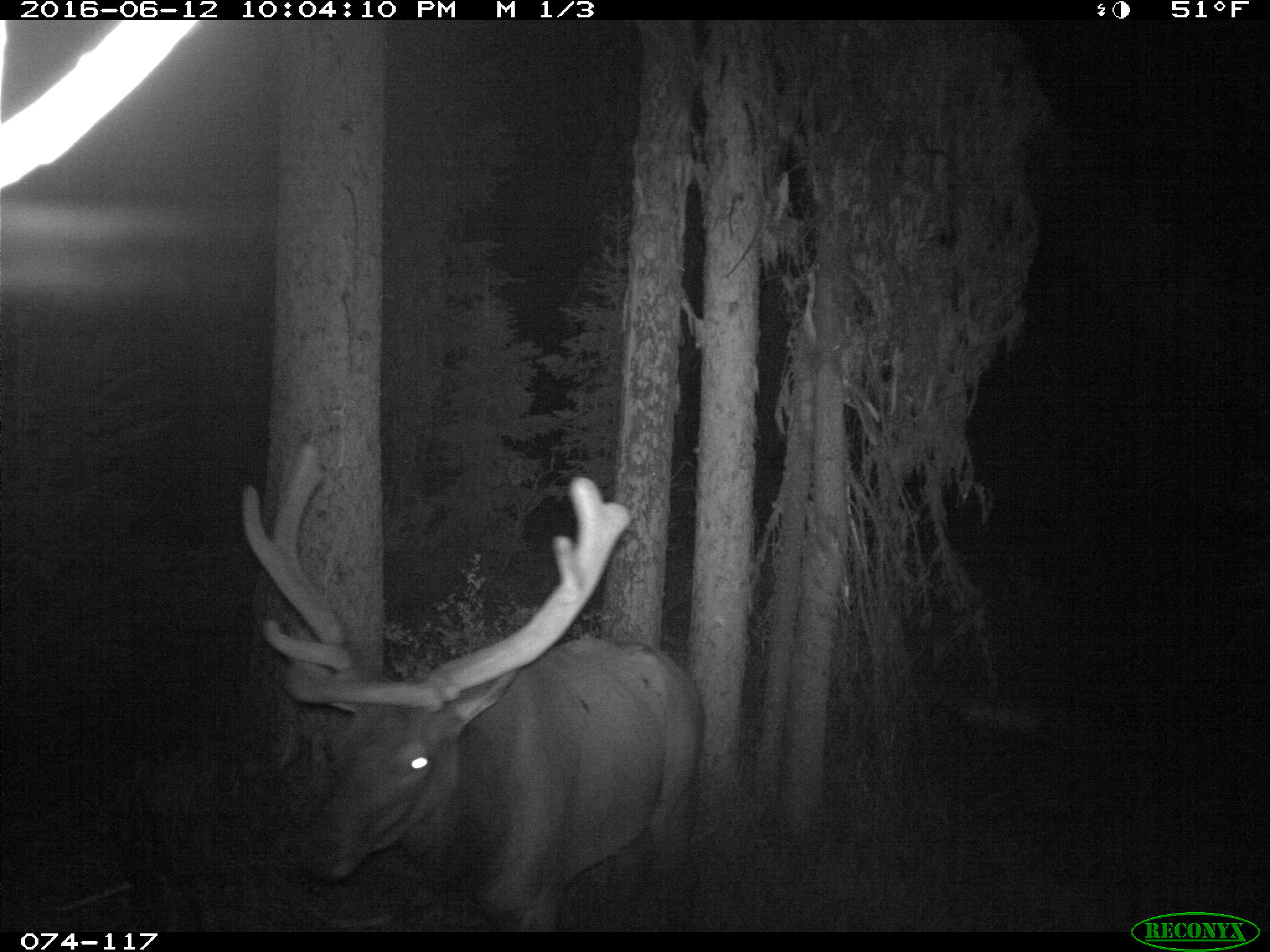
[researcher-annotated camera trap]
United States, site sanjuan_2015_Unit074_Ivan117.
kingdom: Animalia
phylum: Chordata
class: Mammalia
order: Artiodactyla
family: Cervidae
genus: Cervus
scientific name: Cervus elaphus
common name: red deer